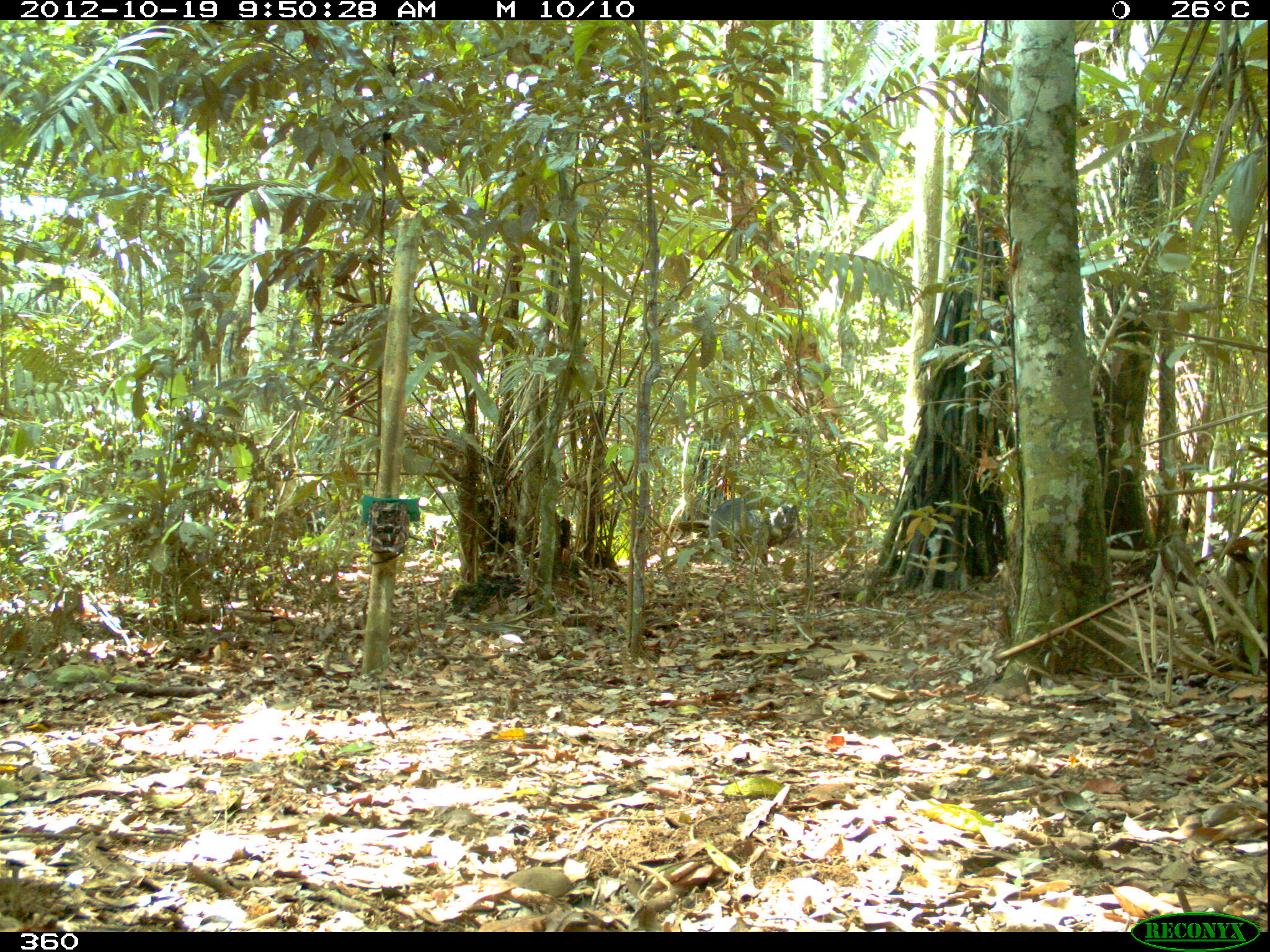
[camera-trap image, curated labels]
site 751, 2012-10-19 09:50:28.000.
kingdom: Animalia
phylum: Chordata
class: Mammalia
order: Artiodactyla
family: Tayassuidae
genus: Tayassu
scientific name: Tayassu pecari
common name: white-lipped peccary